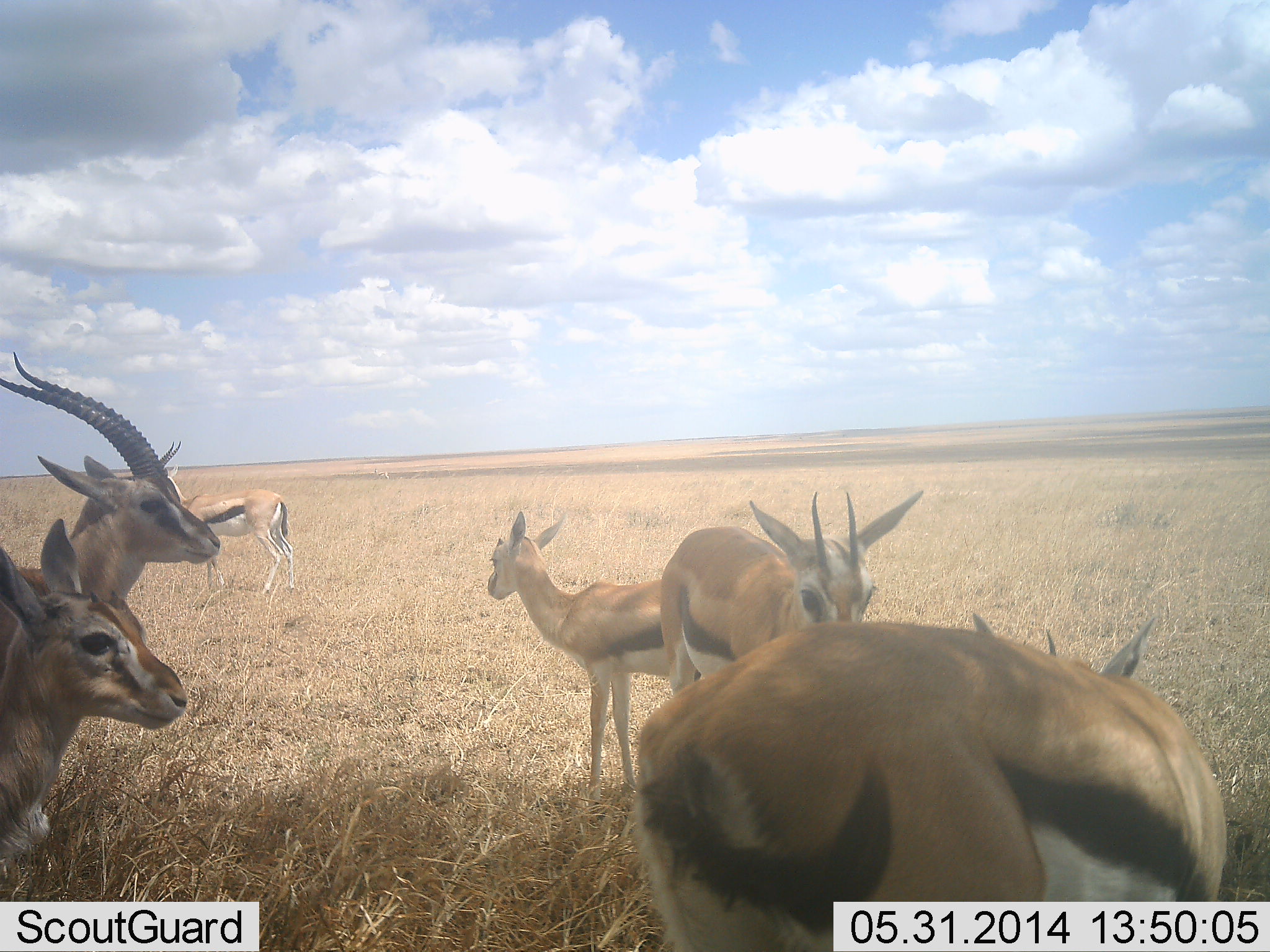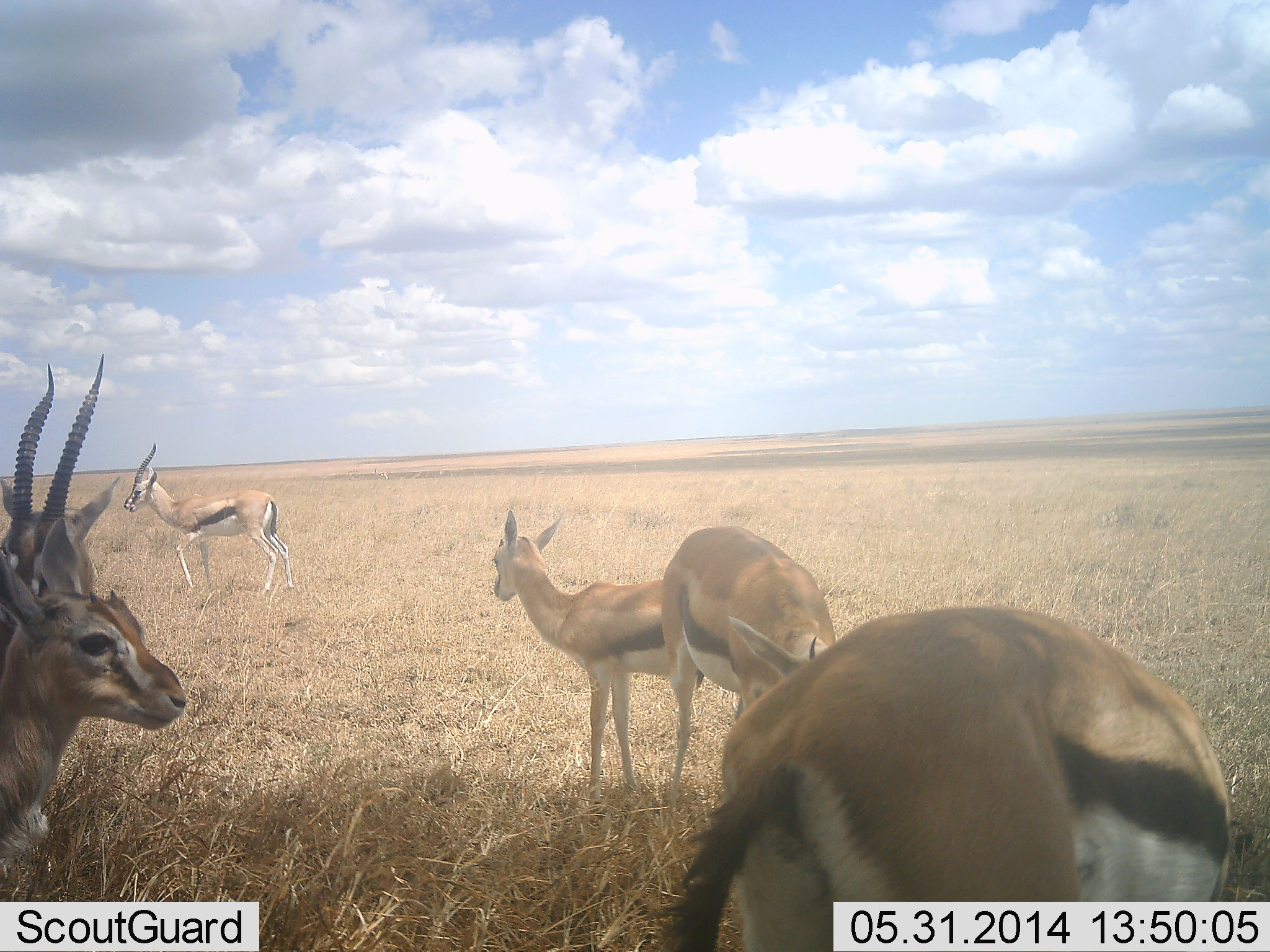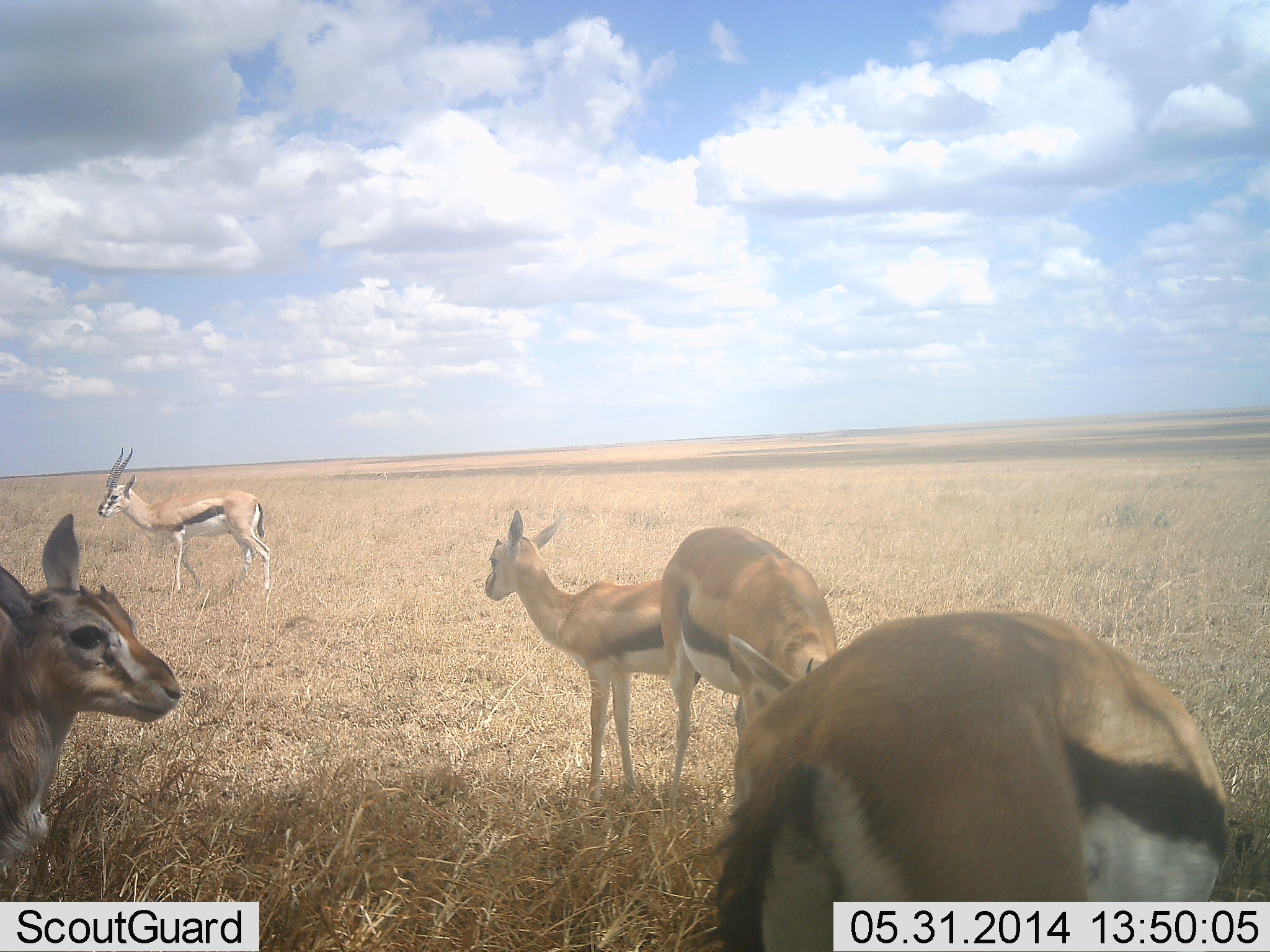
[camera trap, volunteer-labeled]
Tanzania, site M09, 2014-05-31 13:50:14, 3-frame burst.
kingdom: Animalia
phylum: Chordata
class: Mammalia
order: Artiodactyla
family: Bovidae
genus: Eudorcas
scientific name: Eudorcas thomsonii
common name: thomson's gazelle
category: gazellethomsons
Gazellethomsons (thomson's gazelle) (Eudorcas thomsonii), count 6. Behavior (volunteer vote fractions): standing 80%, resting 0%, moving 50%, interacting 0%. Young present (vote fraction): 30%. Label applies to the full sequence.